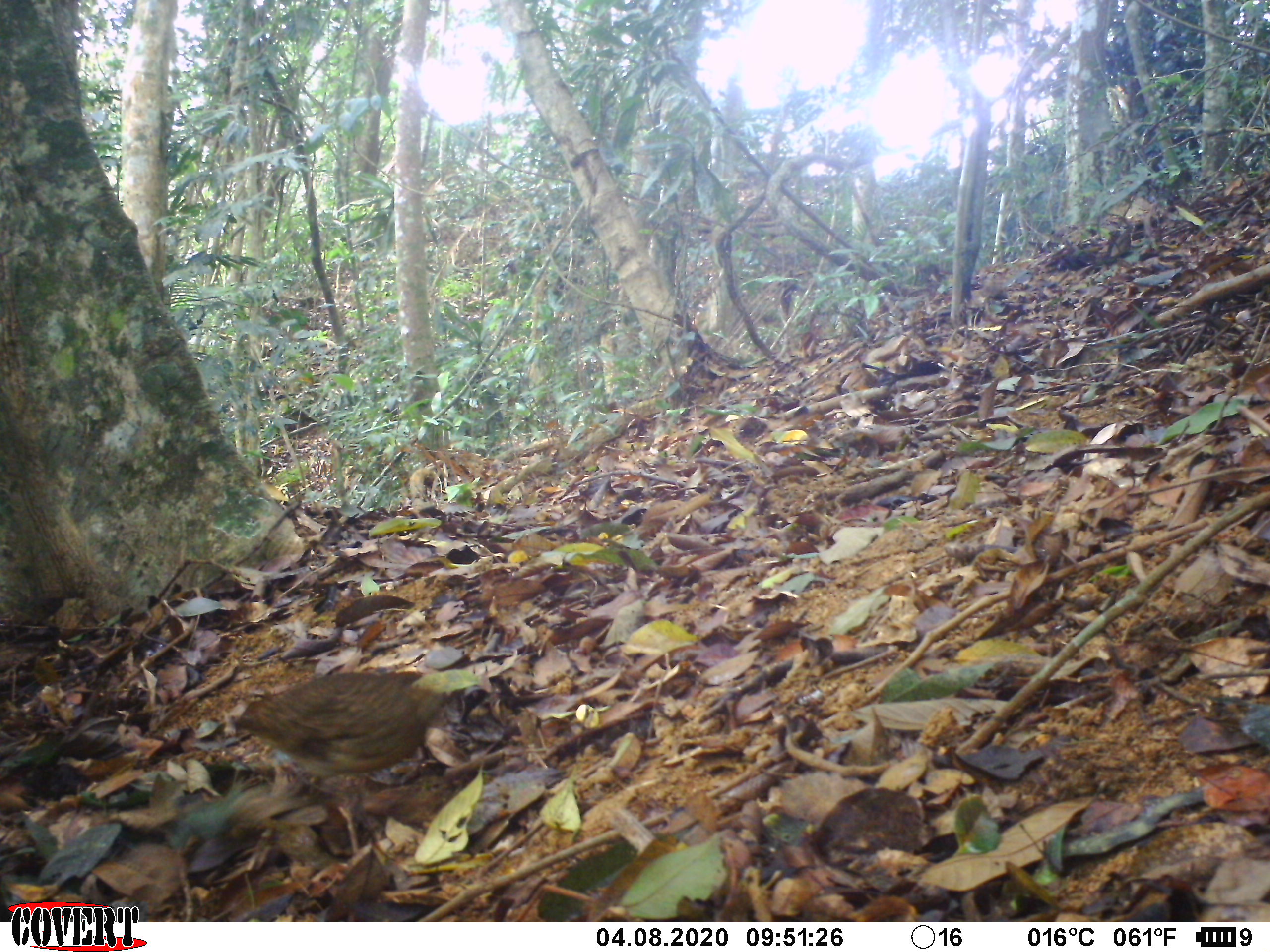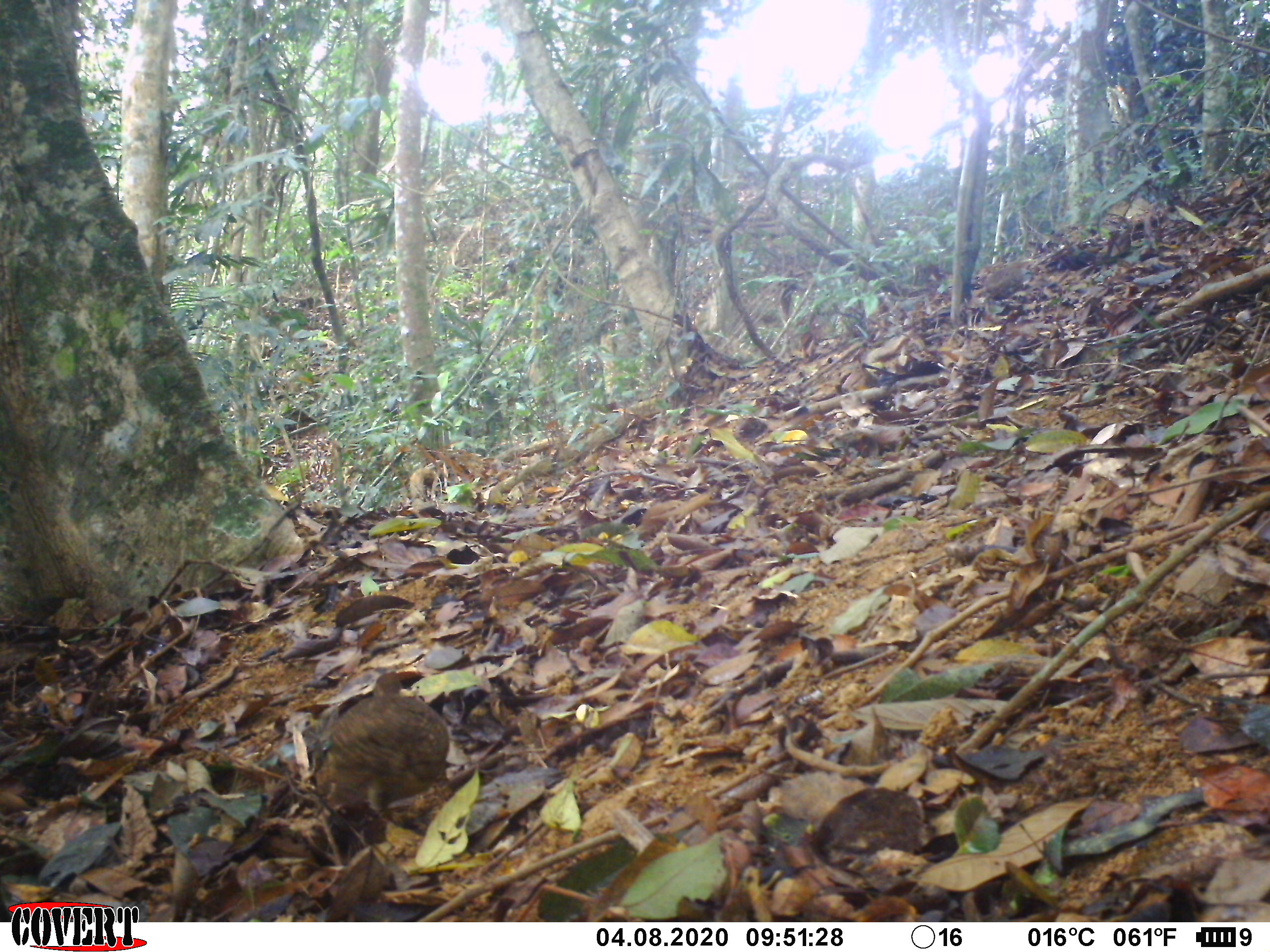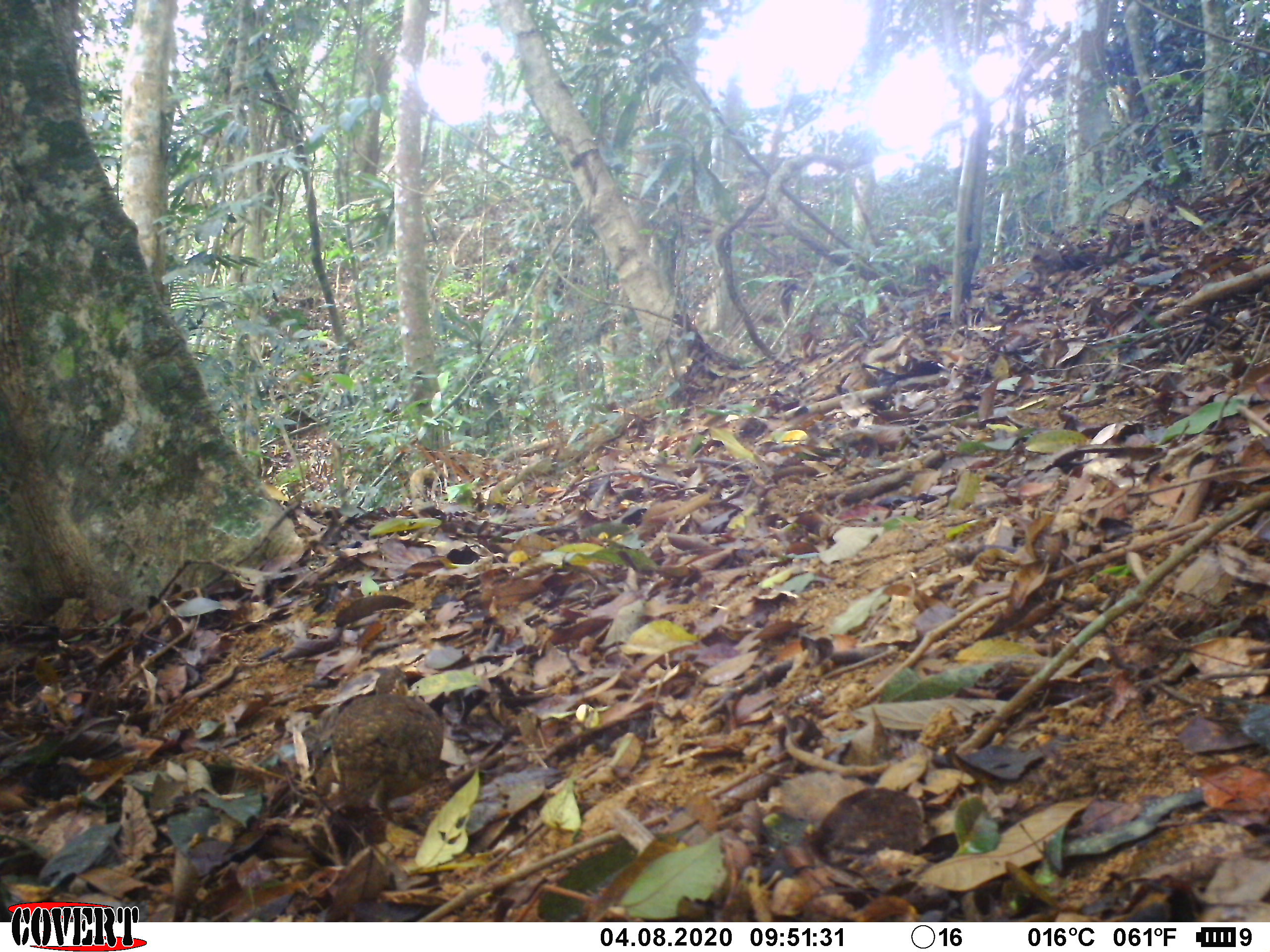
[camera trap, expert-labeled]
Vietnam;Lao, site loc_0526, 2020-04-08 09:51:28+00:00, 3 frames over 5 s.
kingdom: Animalia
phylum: Chordata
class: Aves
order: Galliformes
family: Phasianidae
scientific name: Phasianidae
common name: partridge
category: unidentified partridge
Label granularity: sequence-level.